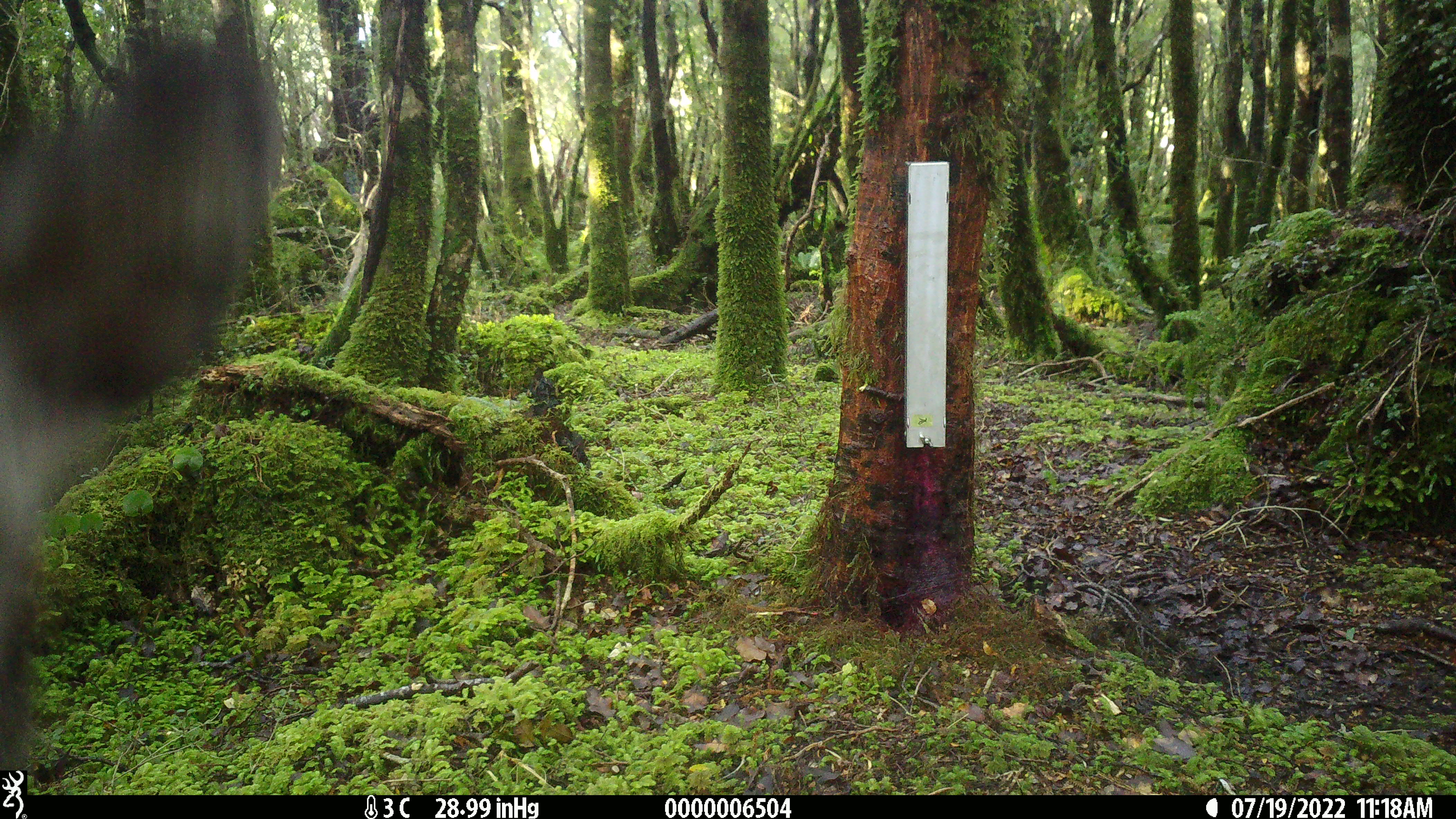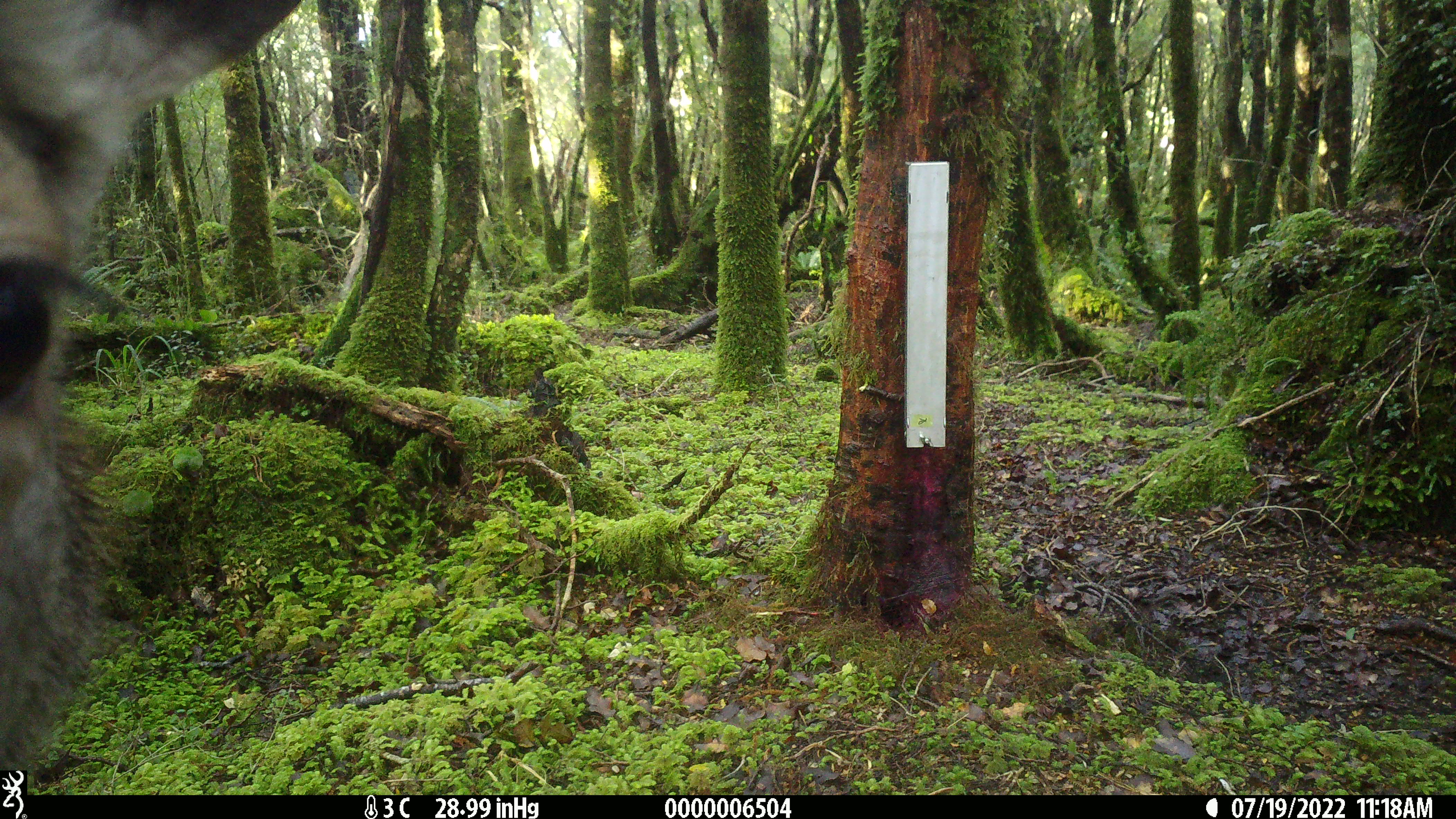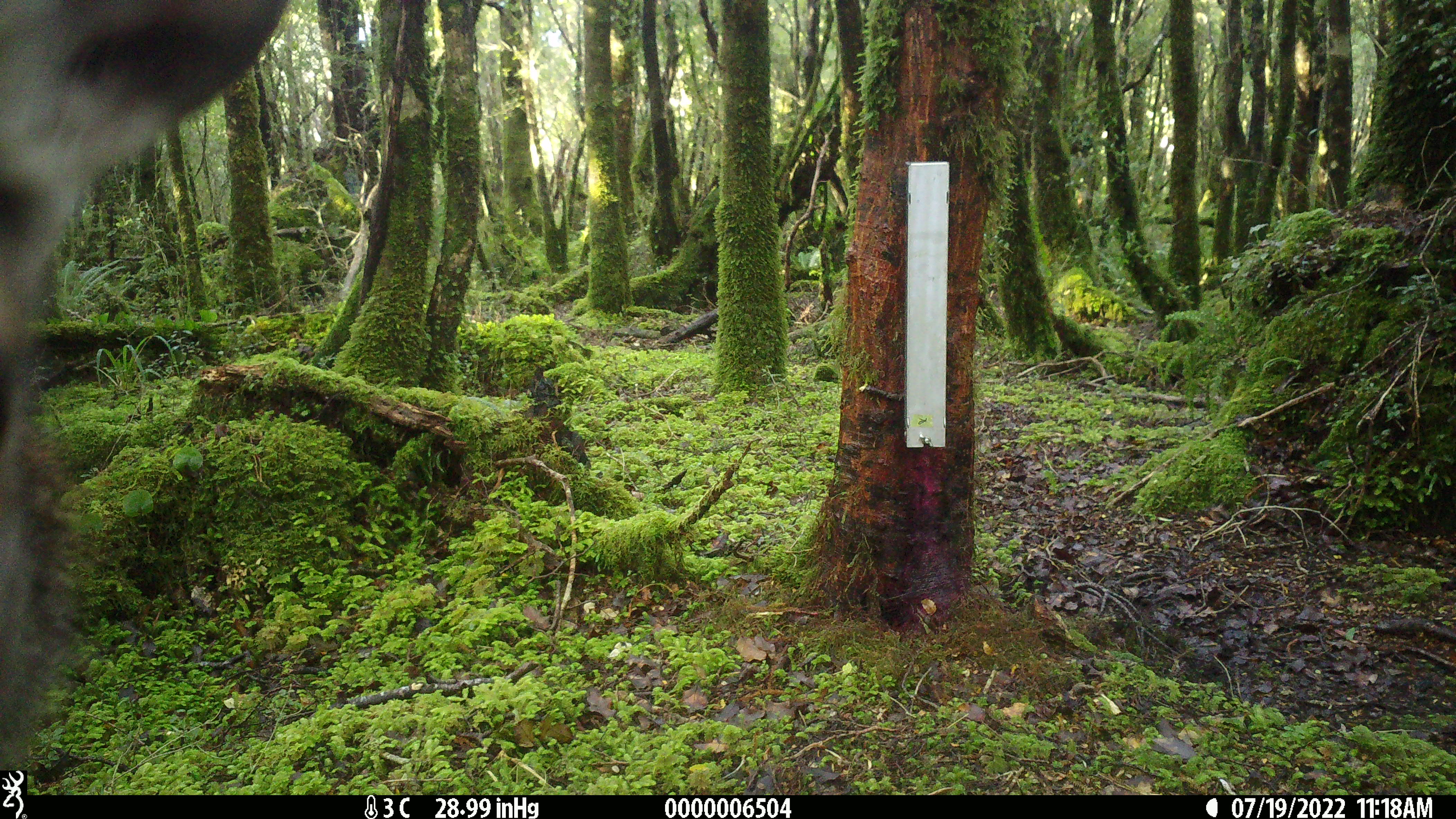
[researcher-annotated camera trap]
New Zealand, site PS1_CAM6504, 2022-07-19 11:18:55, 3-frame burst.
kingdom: Animalia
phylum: Chordata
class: Mammalia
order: Artiodactyla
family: Cervidae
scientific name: Cervidae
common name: deer